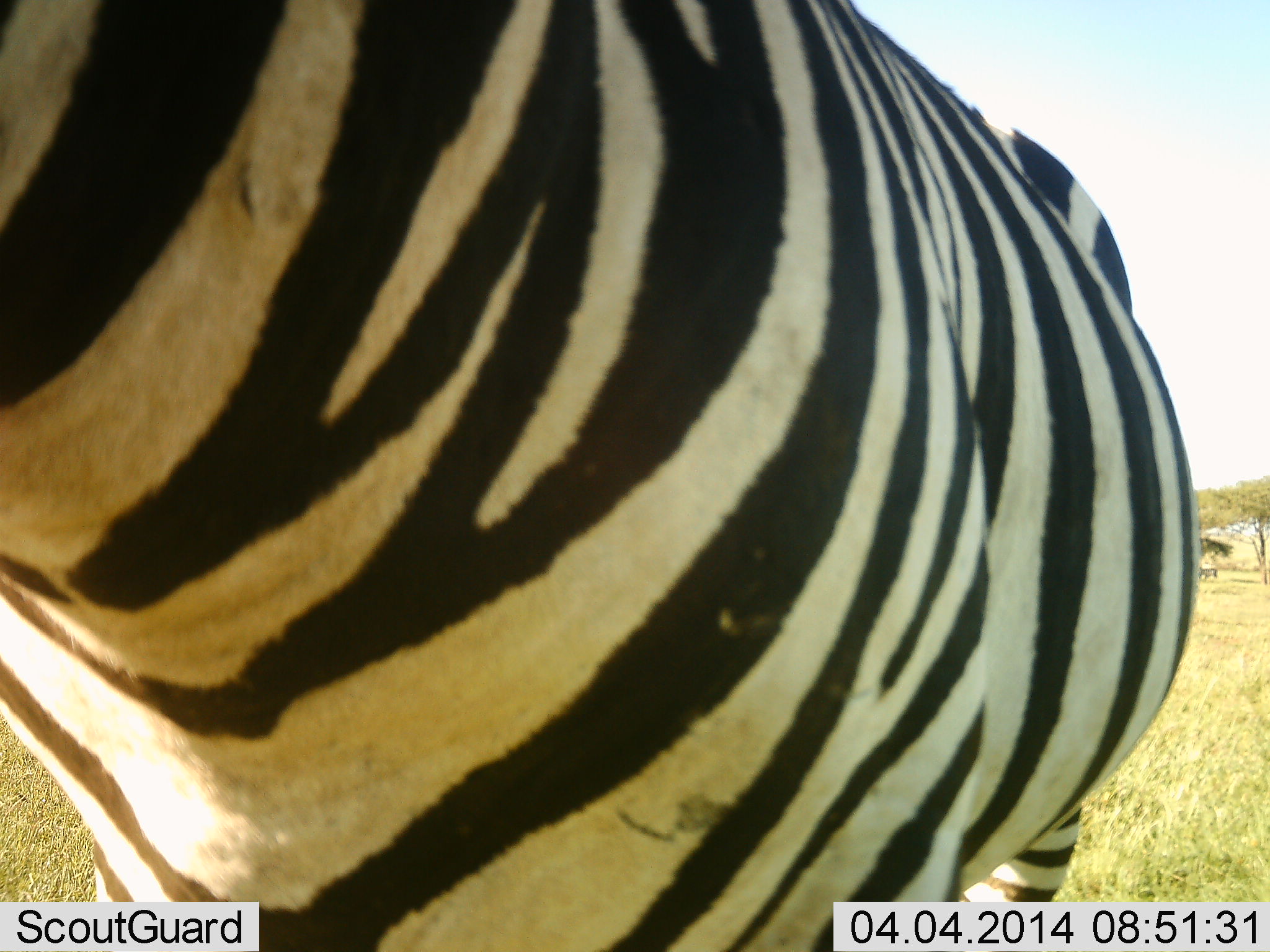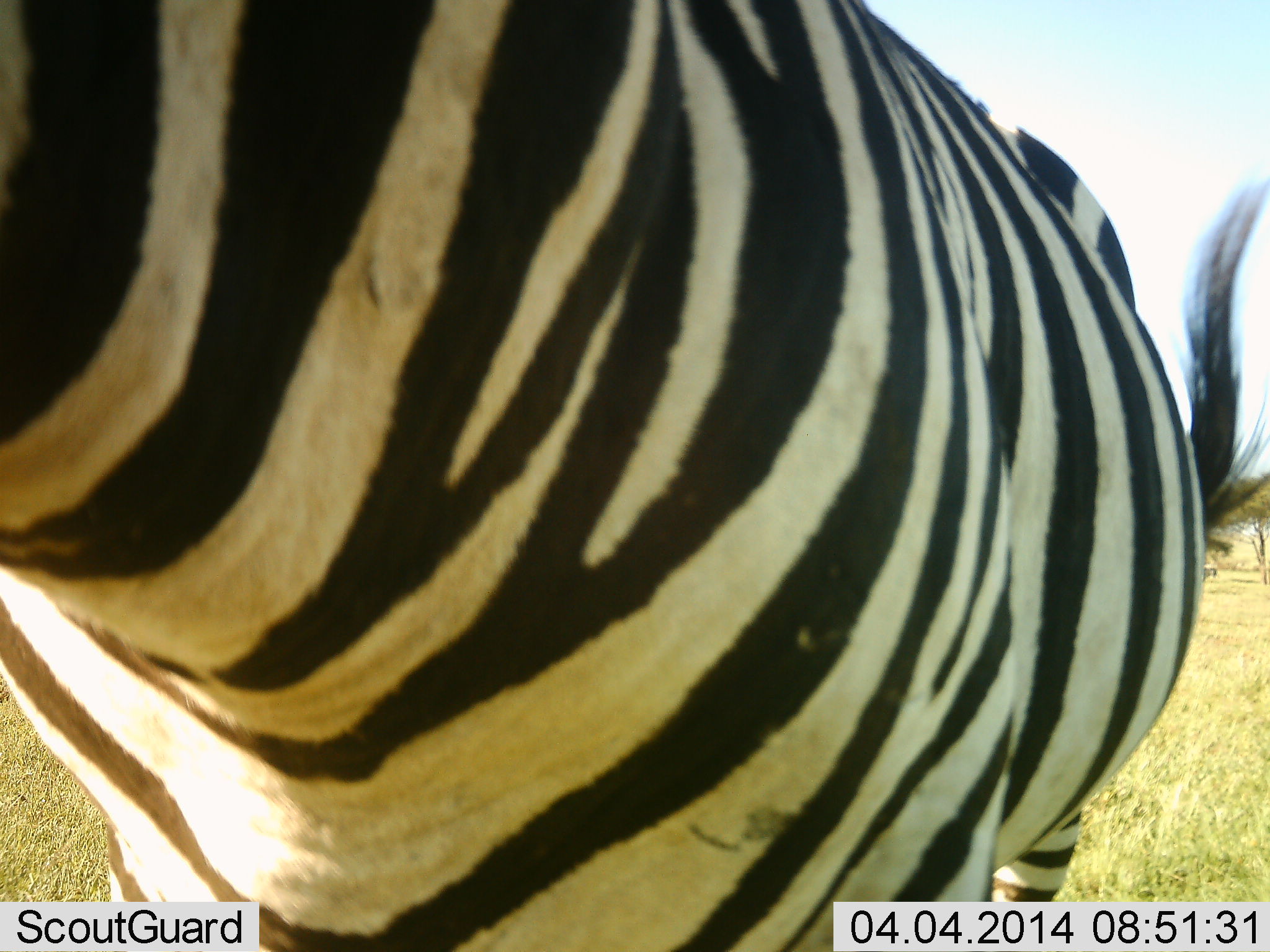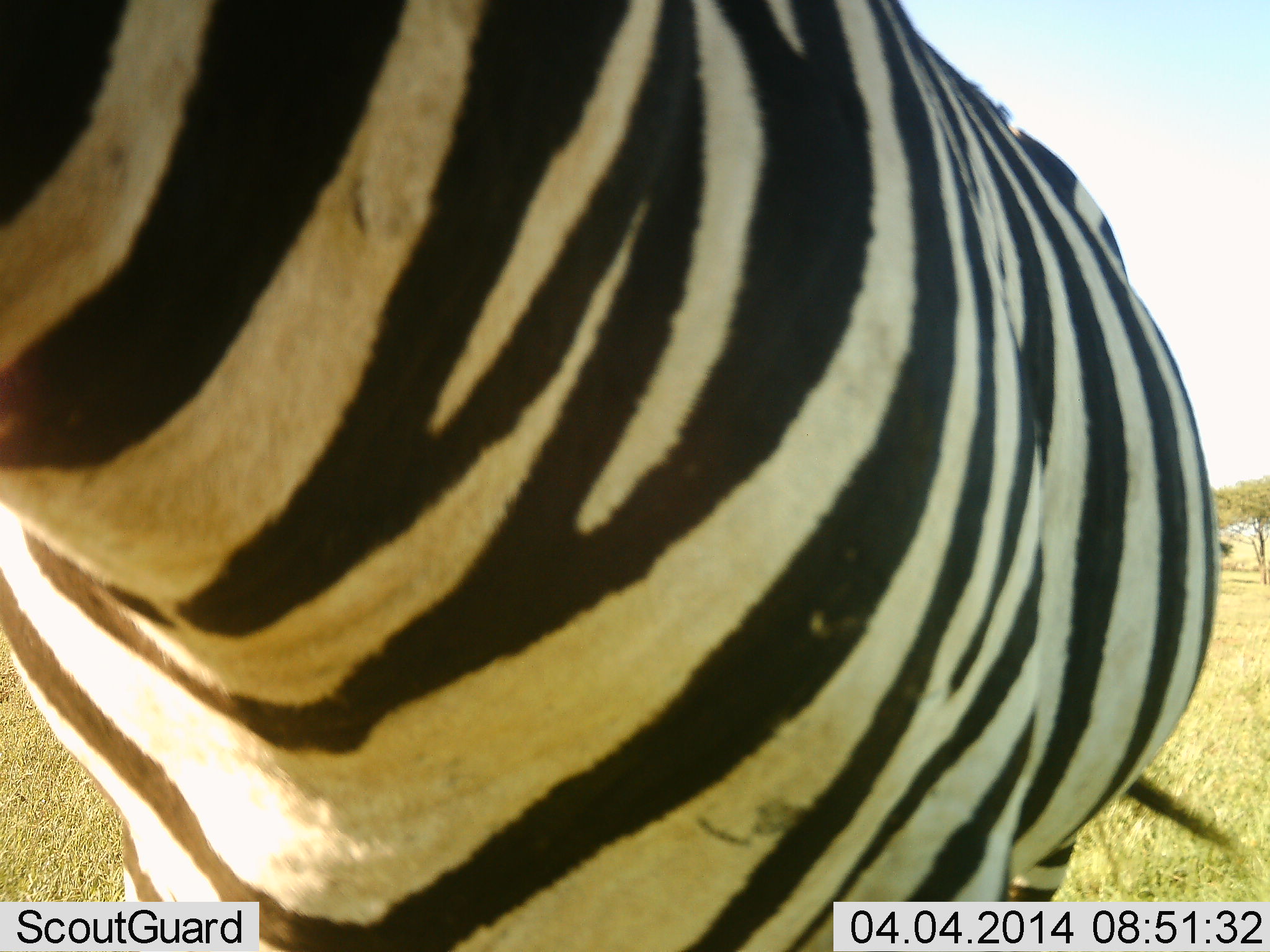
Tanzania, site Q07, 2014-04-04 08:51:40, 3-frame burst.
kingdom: Animalia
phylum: Chordata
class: Mammalia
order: Perissodactyla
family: Equidae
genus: Equus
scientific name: Equus quagga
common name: plains zebra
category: zebra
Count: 1.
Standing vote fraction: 70%.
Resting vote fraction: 0%.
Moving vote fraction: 10%.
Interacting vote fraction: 20%.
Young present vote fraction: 0%.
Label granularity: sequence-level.